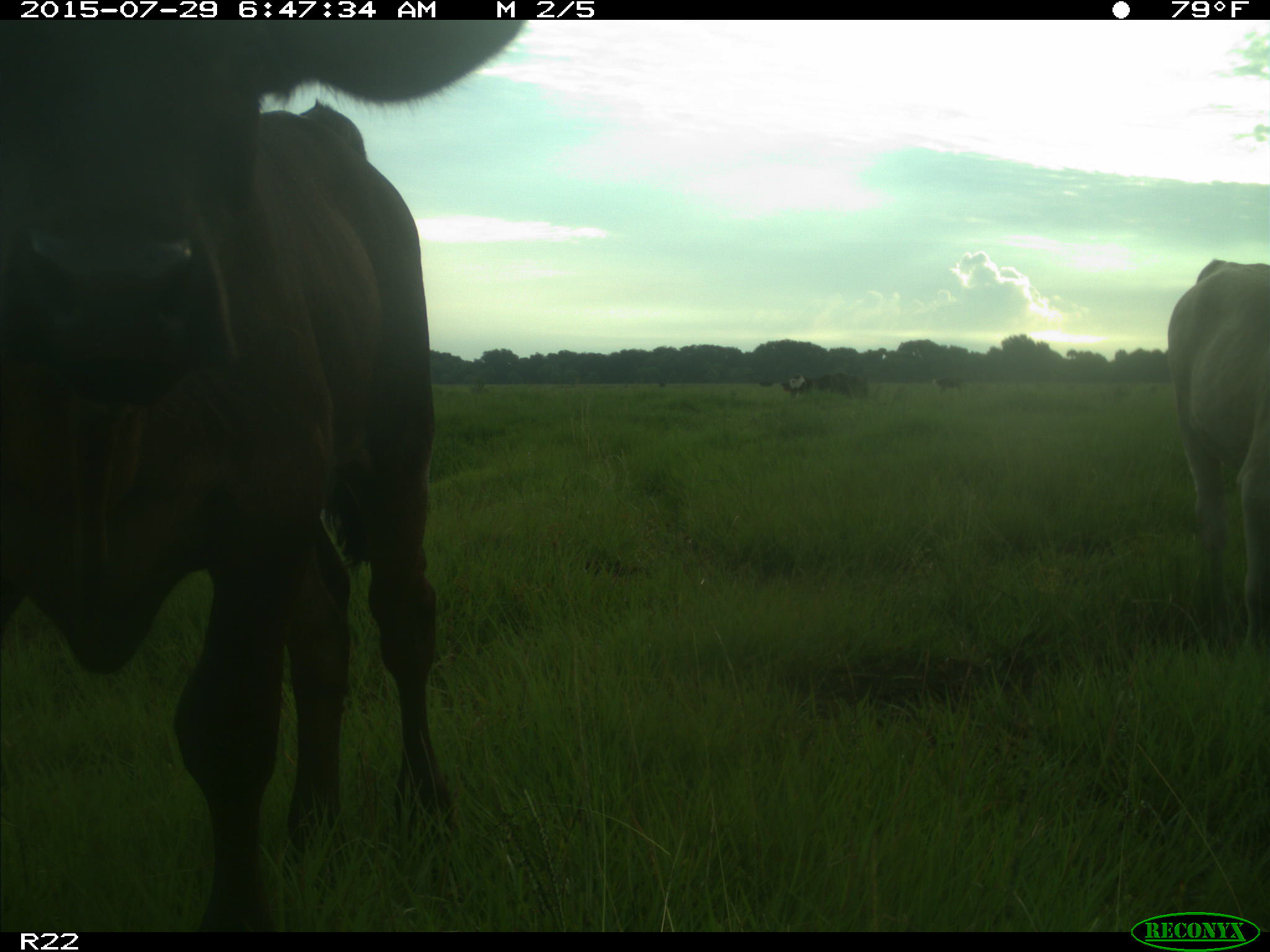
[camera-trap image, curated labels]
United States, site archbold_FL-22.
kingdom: Animalia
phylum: Chordata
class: Mammalia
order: Artiodactyla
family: Bovidae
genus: Bos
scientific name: Bos taurus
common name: domestic cow